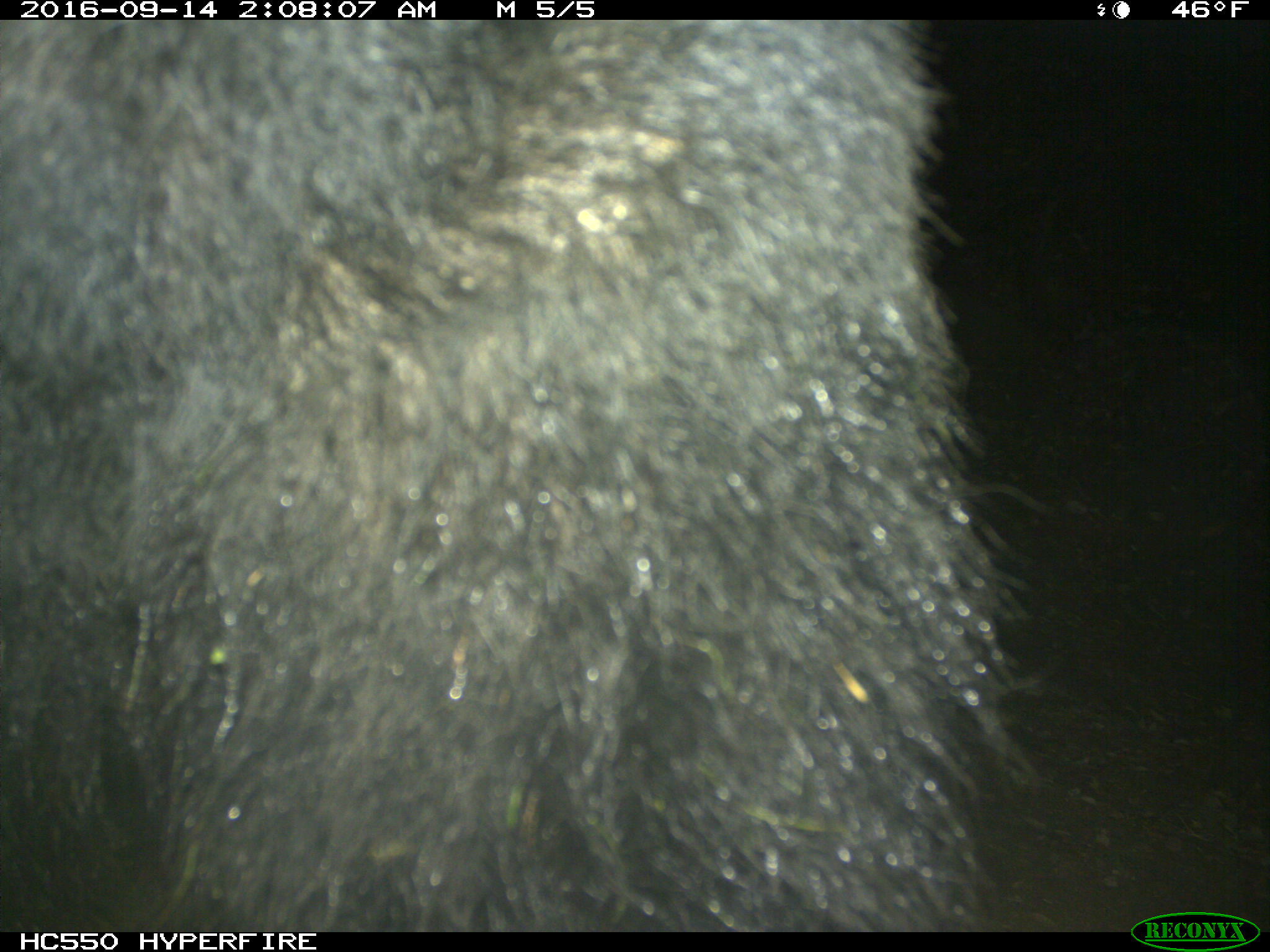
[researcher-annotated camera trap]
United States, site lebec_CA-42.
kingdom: Animalia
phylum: Chordata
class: Mammalia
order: Carnivora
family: Ursidae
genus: Ursus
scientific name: Ursus americanus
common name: american black bear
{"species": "Ursus americanus (american black bear)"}